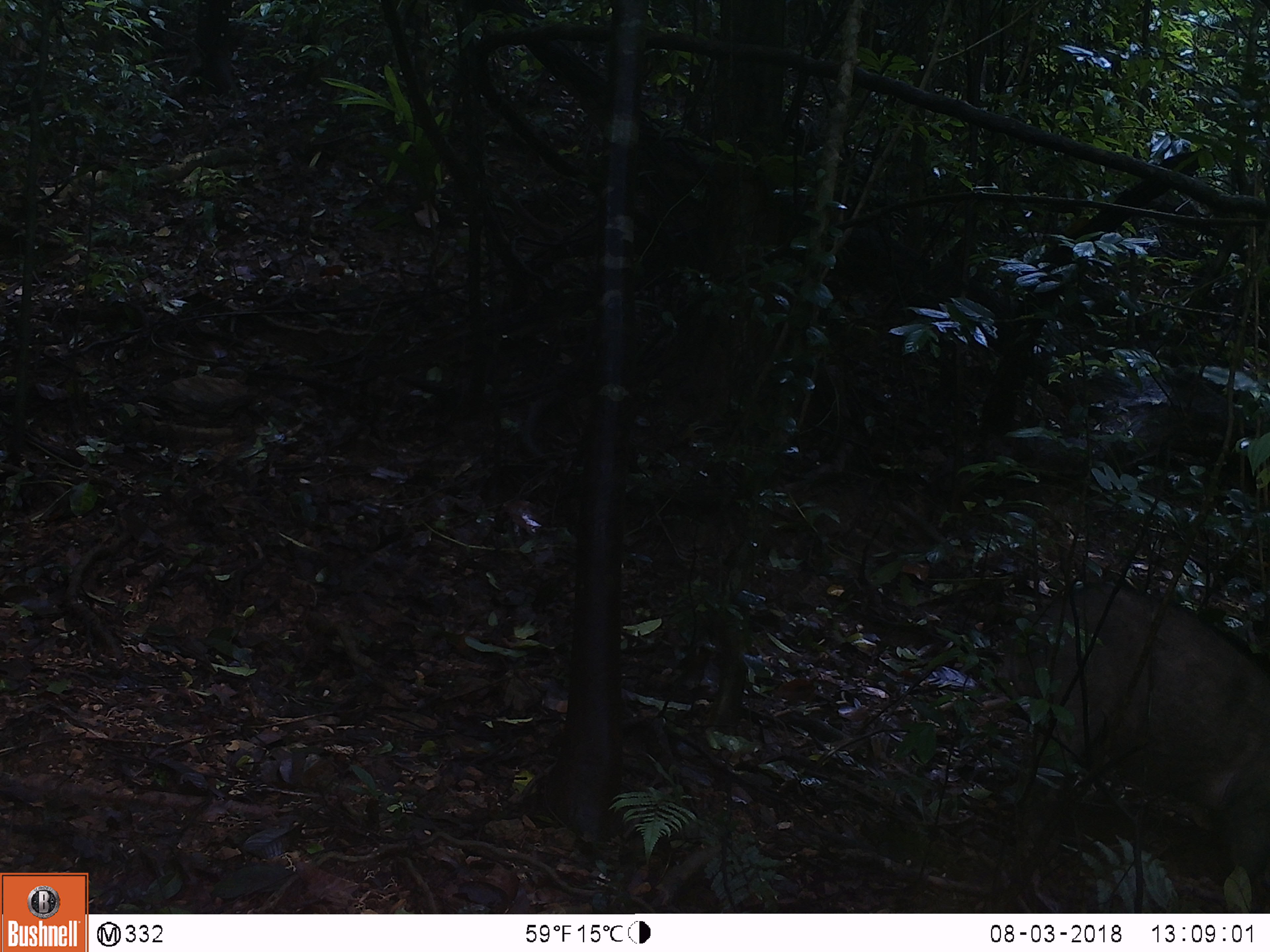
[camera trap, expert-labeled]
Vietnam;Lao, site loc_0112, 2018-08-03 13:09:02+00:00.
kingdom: Animalia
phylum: Chordata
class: Mammalia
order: Artiodactyla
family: Suidae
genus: Sus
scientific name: Sus scrofa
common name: eurasian wild pig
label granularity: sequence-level